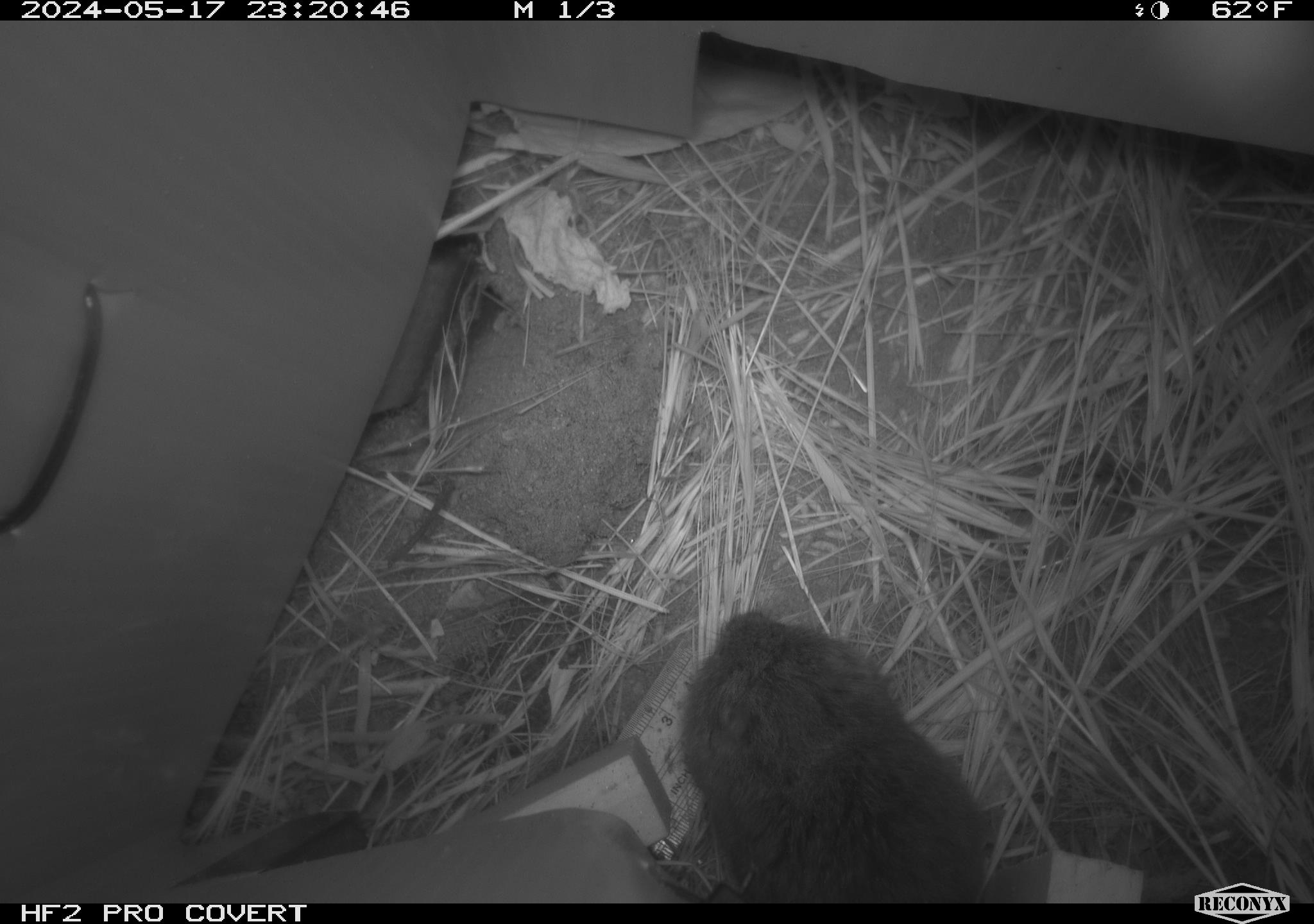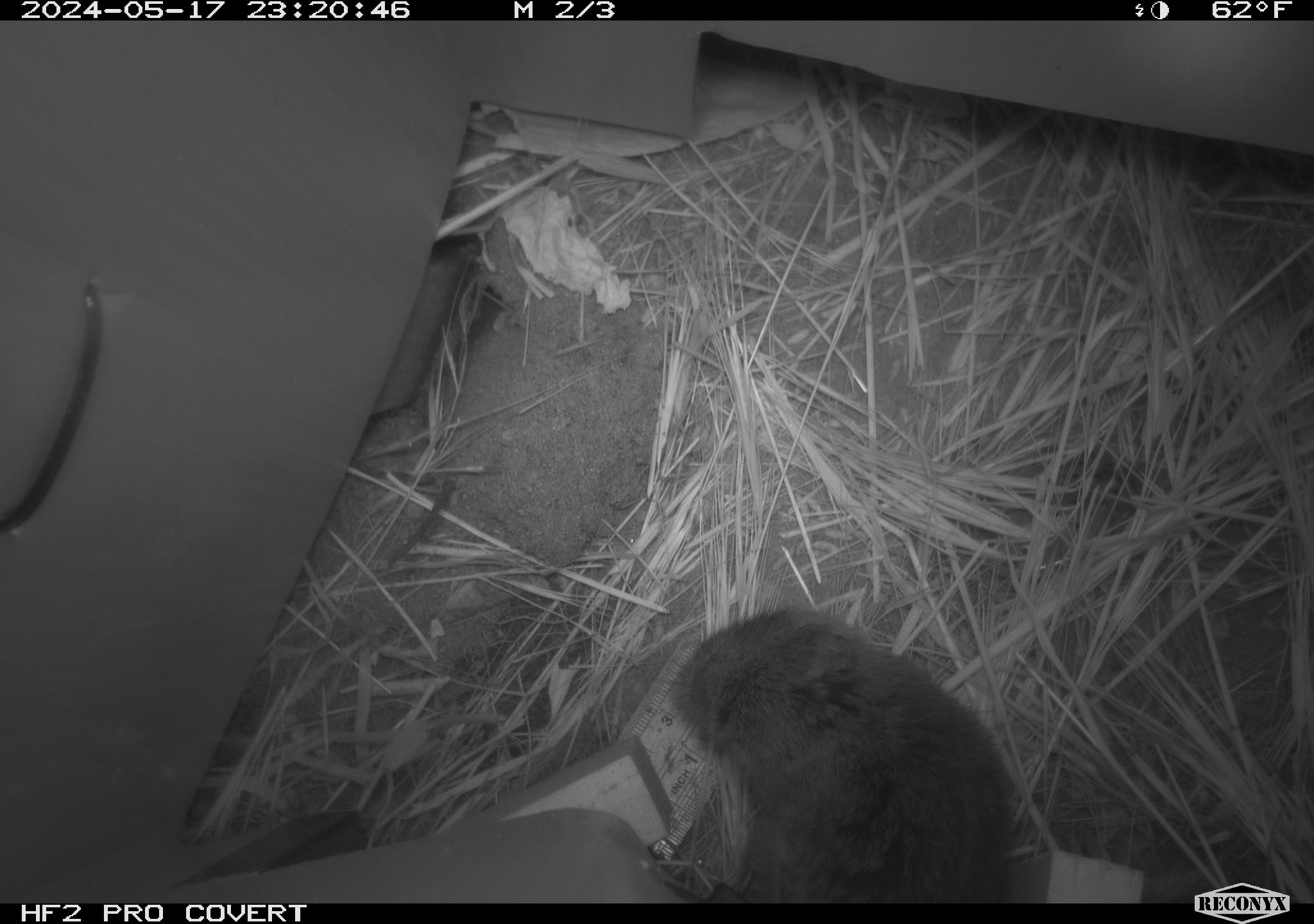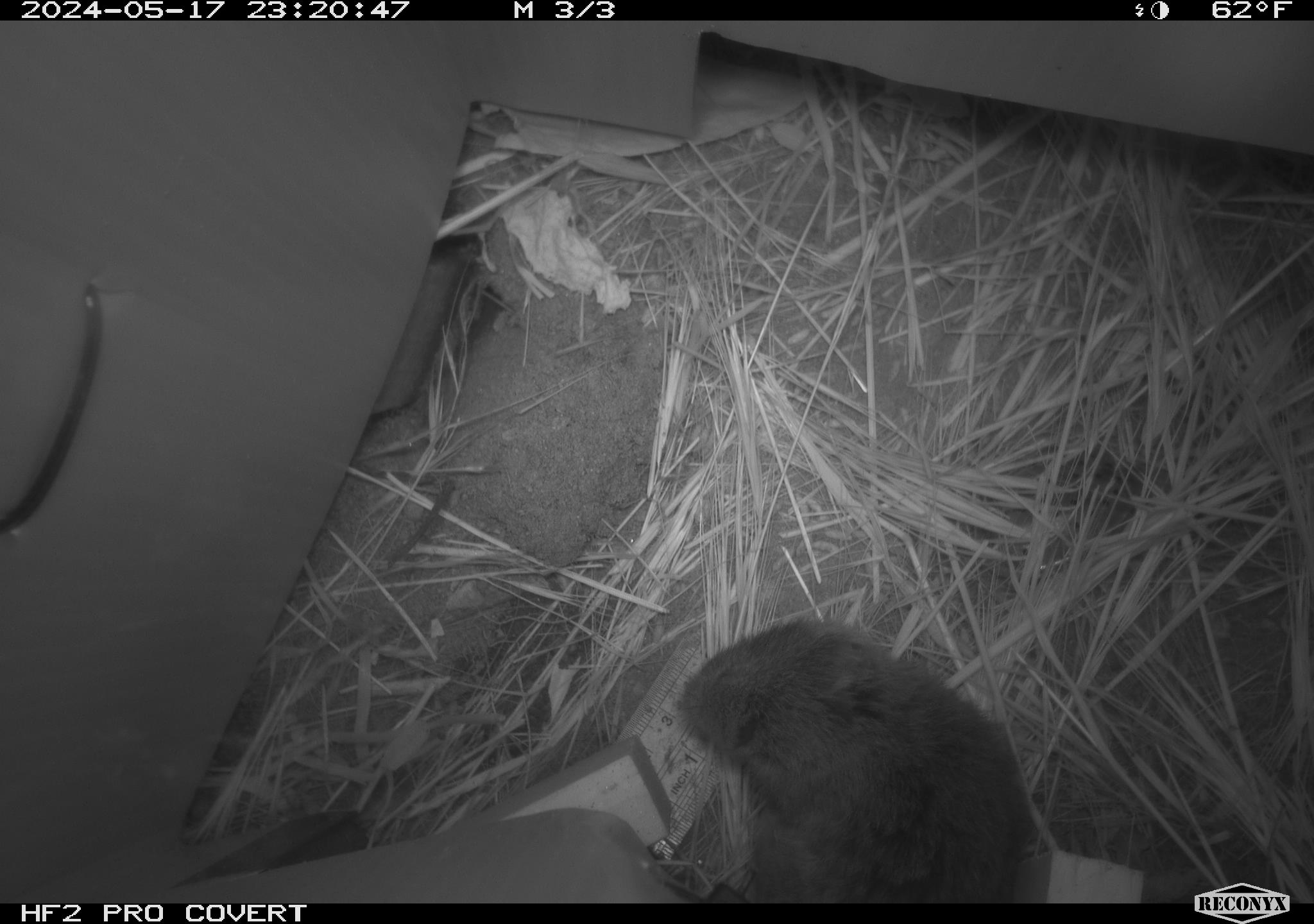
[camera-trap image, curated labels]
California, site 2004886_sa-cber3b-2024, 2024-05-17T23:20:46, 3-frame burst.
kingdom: Animalia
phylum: Chordata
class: Mammalia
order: Rodentia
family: Cricetidae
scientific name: Arvicolinae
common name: voles, lemmings, and muskrats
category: arvicolinae subfamily